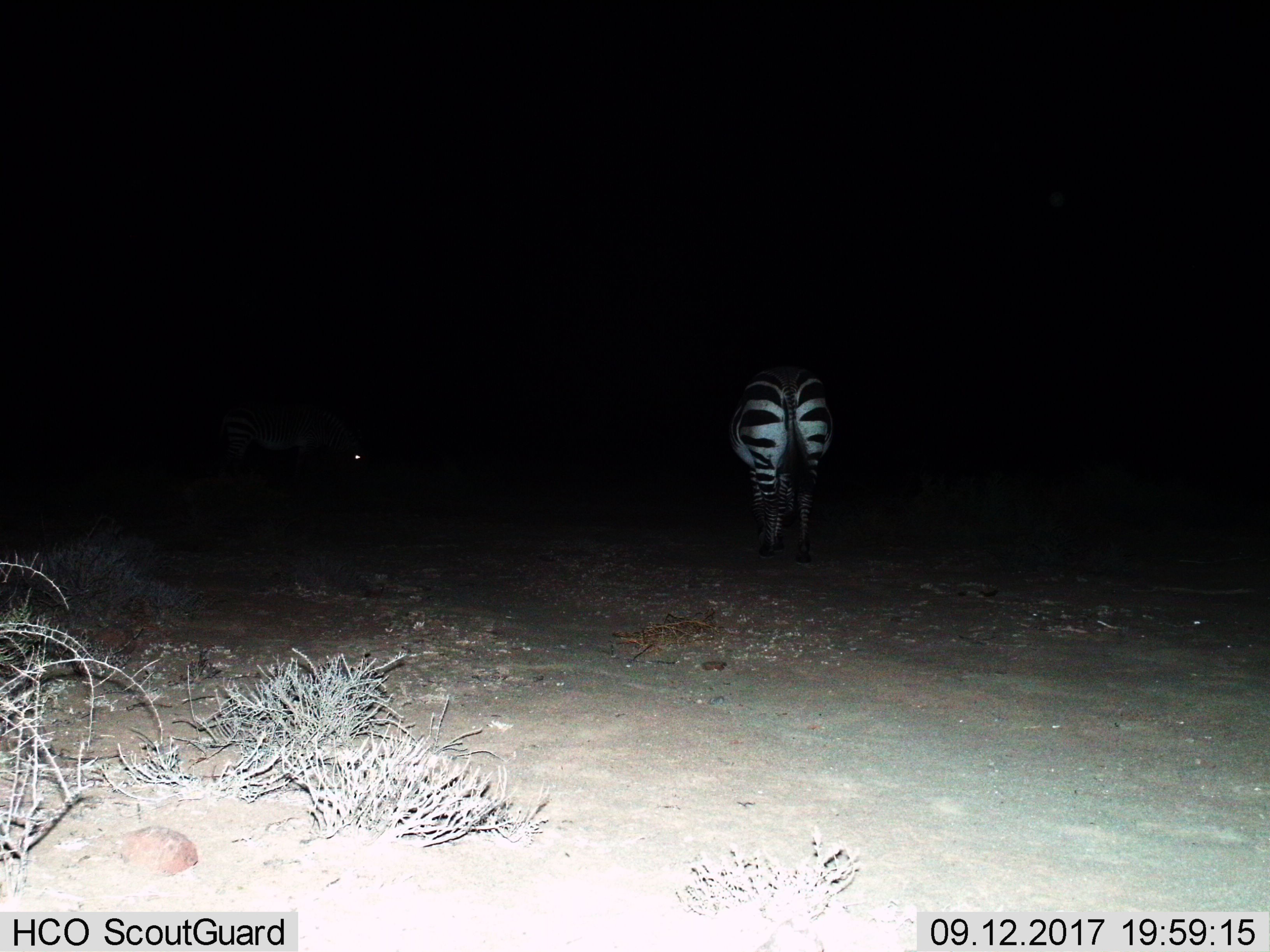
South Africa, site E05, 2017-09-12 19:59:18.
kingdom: Animalia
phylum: Chordata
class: Mammalia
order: Perissodactyla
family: Equidae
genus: Equus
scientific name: Equus zebra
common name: mountain zebra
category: zebramountain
Zebramountain (mountain zebra) (Equus zebra), count 2. Behavior (volunteer vote fractions): standing 67%, resting 0%, moving 50%, interacting 0%. Young present (vote fraction): 0%. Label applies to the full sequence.